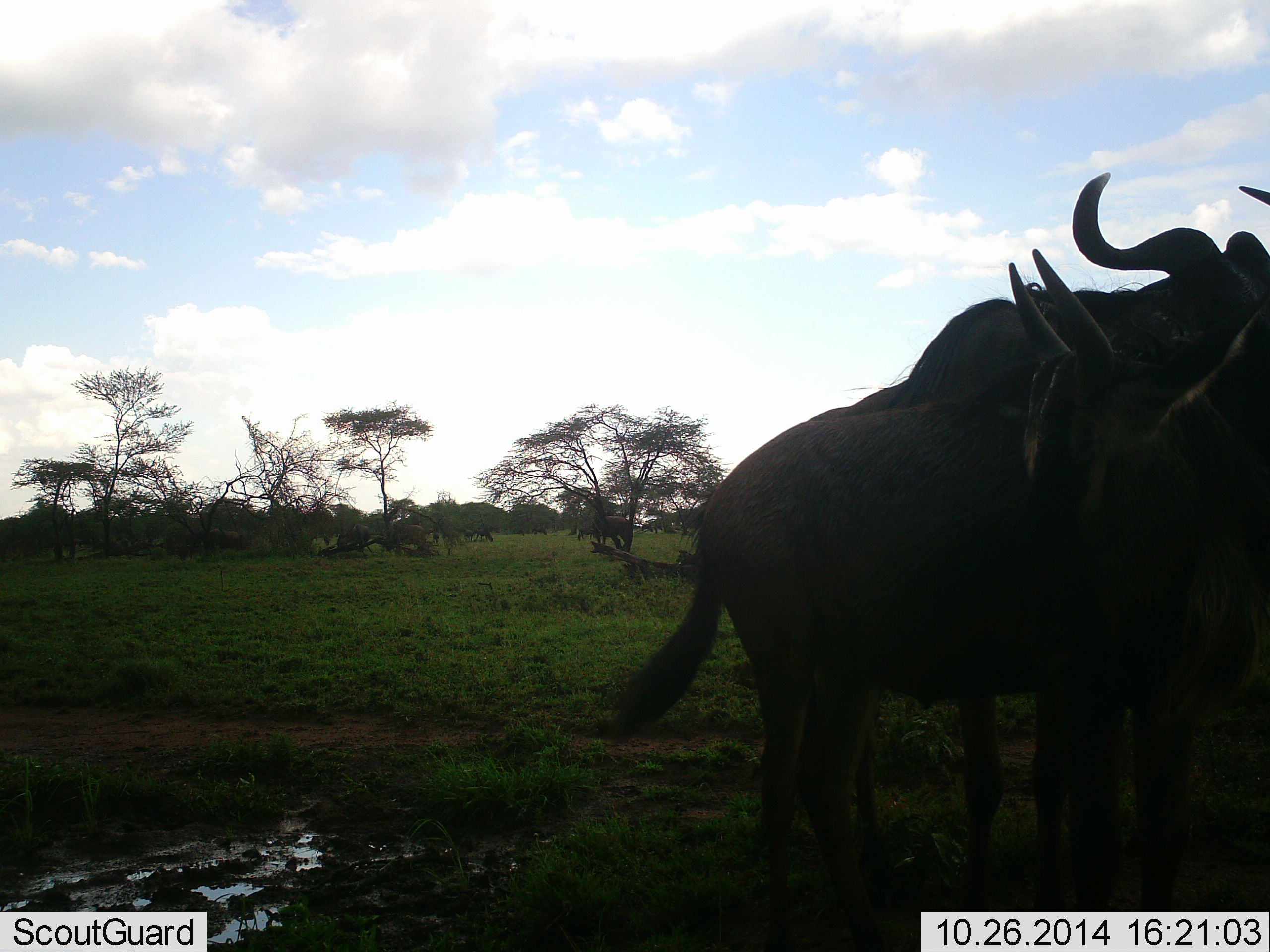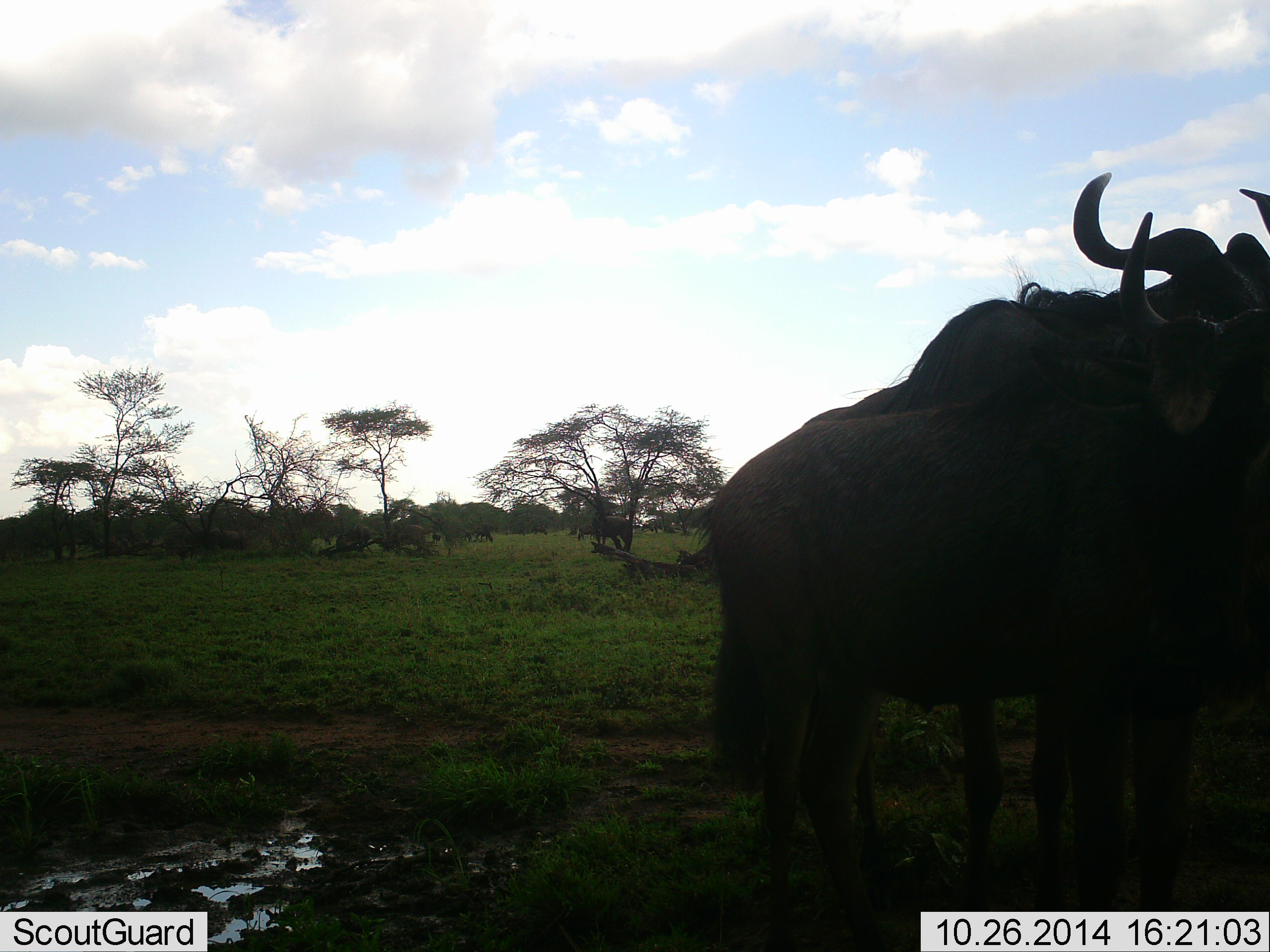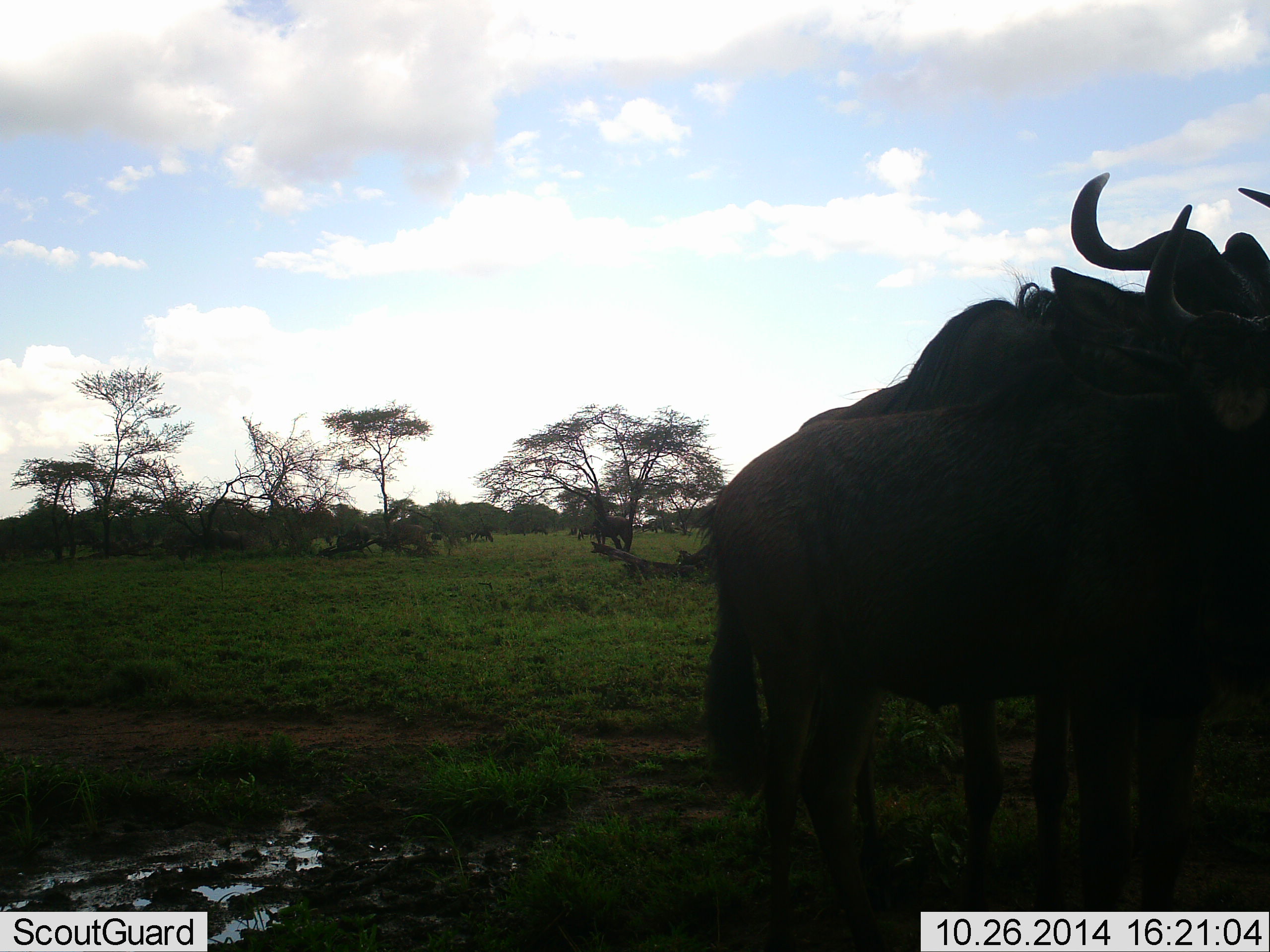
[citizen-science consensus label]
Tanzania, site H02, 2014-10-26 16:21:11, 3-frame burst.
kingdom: Animalia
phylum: Chordata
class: Mammalia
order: Artiodactyla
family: Bovidae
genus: Connochaetes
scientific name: Connochaetes taurinus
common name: blue wildebeest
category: wildebeest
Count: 4.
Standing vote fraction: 100%.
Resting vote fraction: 10%.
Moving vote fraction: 0%.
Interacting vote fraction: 20%.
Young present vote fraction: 10%.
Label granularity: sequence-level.